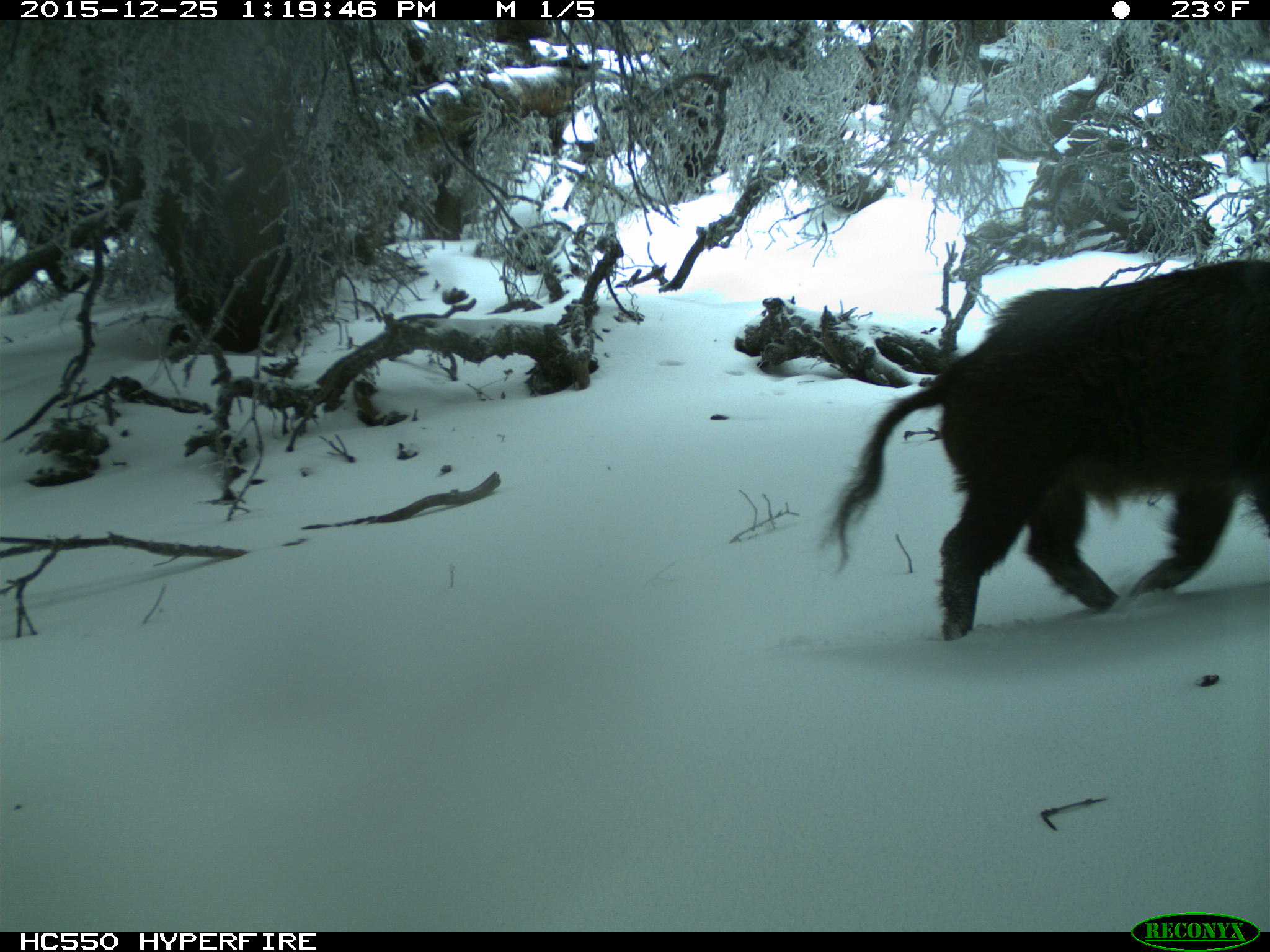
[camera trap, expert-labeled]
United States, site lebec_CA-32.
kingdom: Animalia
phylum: Chordata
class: Mammalia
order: Artiodactyla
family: Suidae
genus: Sus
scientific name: Sus scrofa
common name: wild boar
Sus scrofa (wild boar).